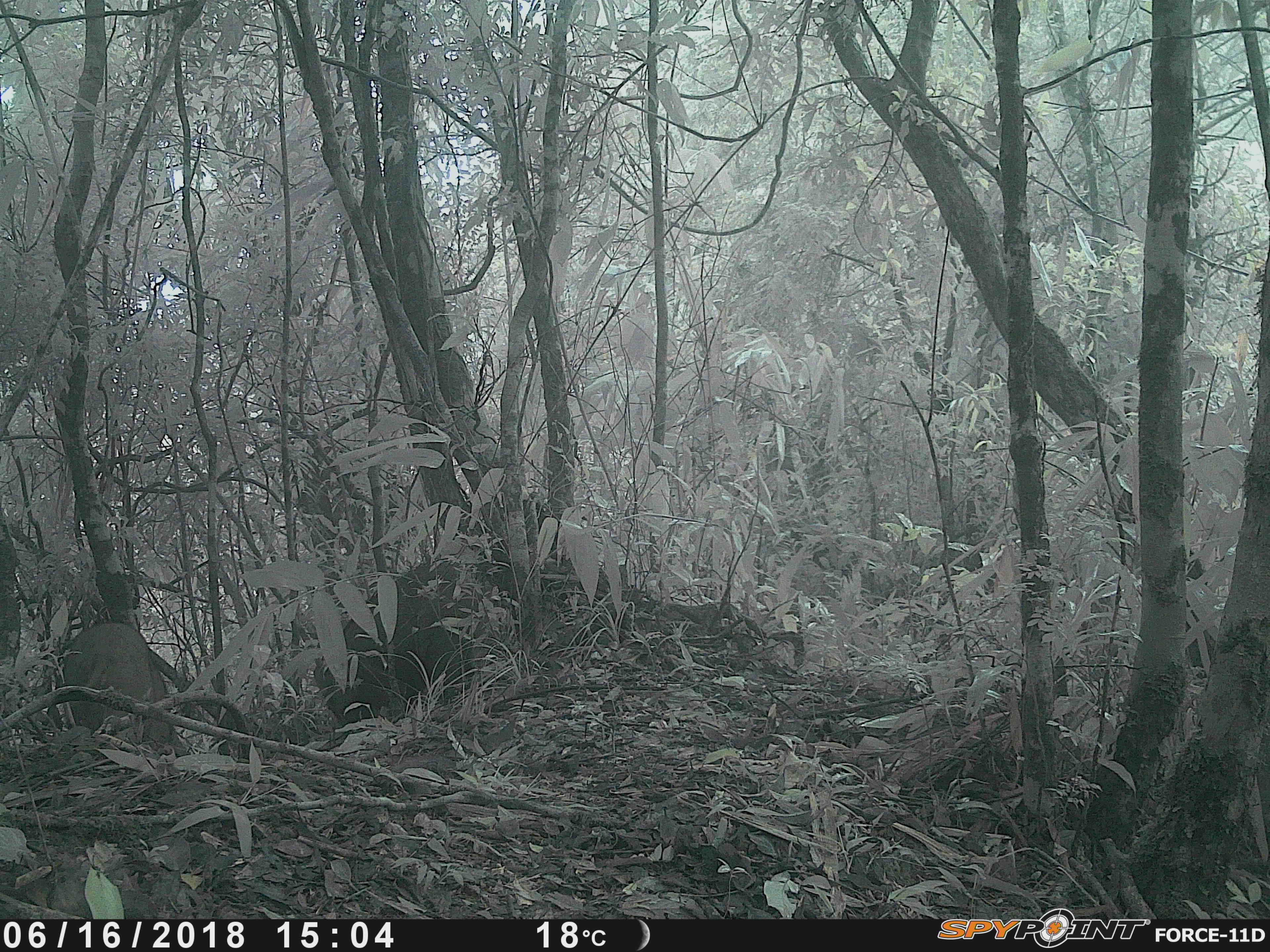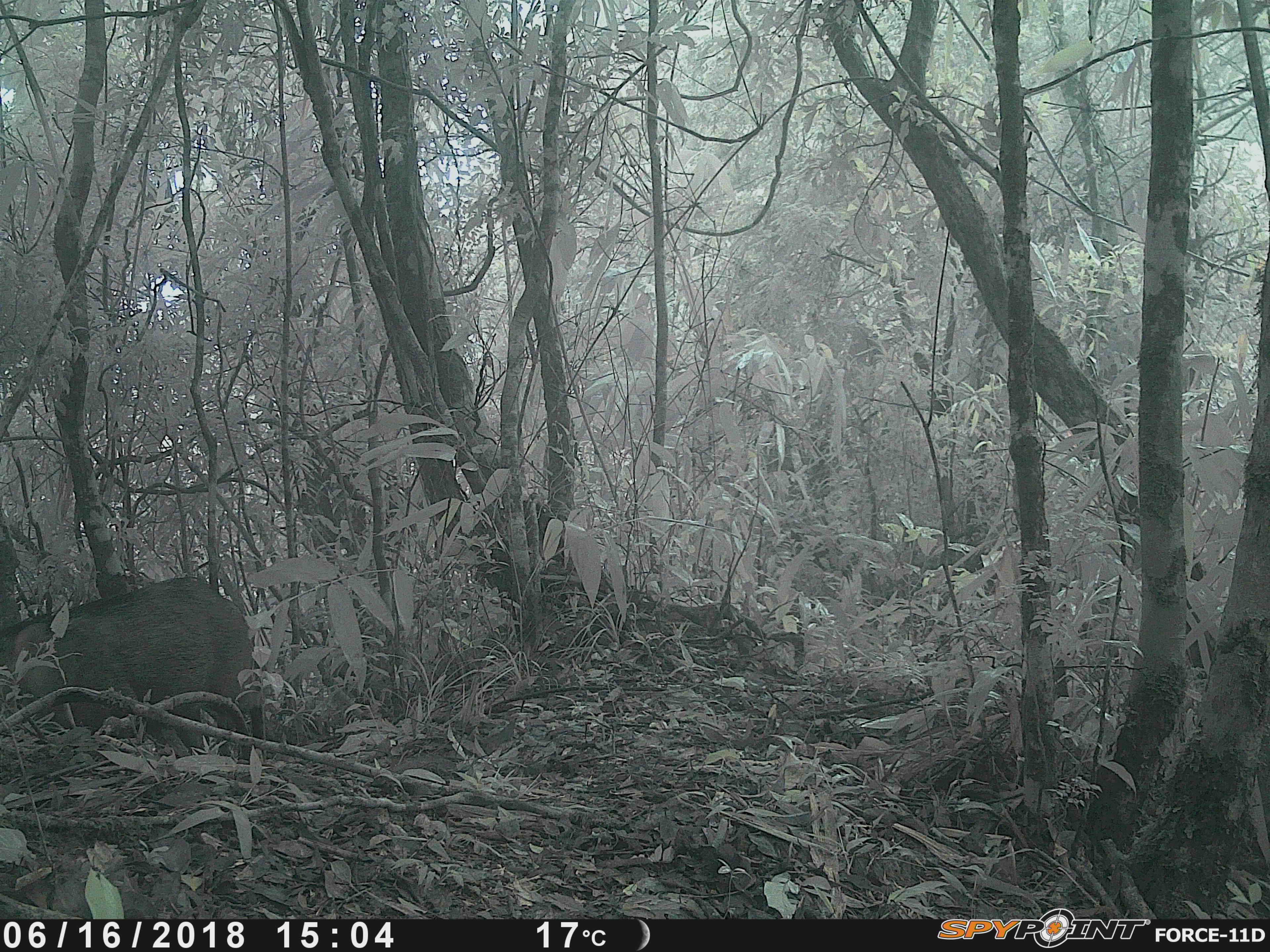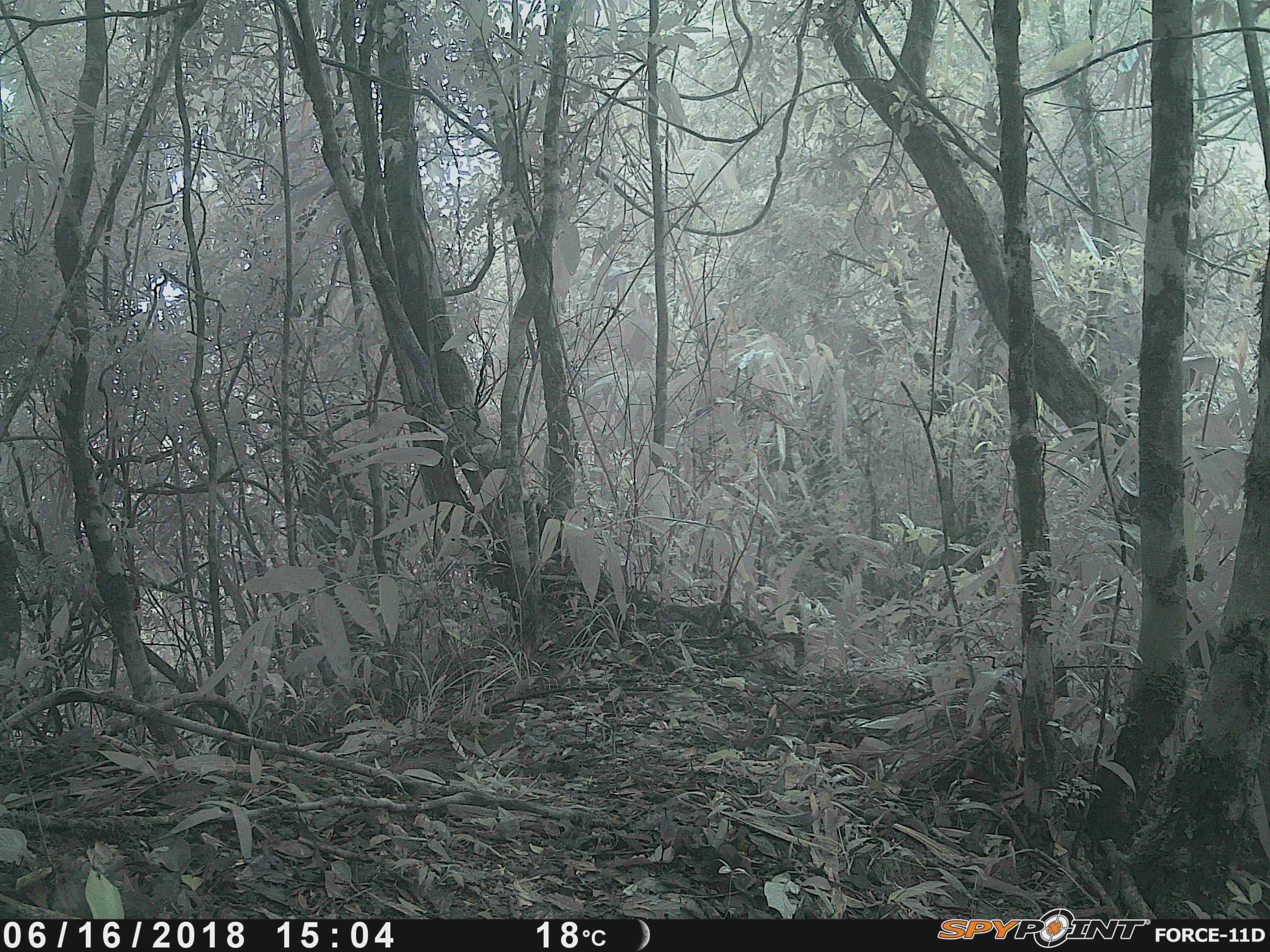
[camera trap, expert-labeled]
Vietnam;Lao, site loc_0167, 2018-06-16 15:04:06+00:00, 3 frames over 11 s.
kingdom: Animalia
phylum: Chordata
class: Mammalia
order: Artiodactyla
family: Suidae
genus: Sus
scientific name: Sus scrofa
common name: eurasian wild pig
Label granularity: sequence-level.